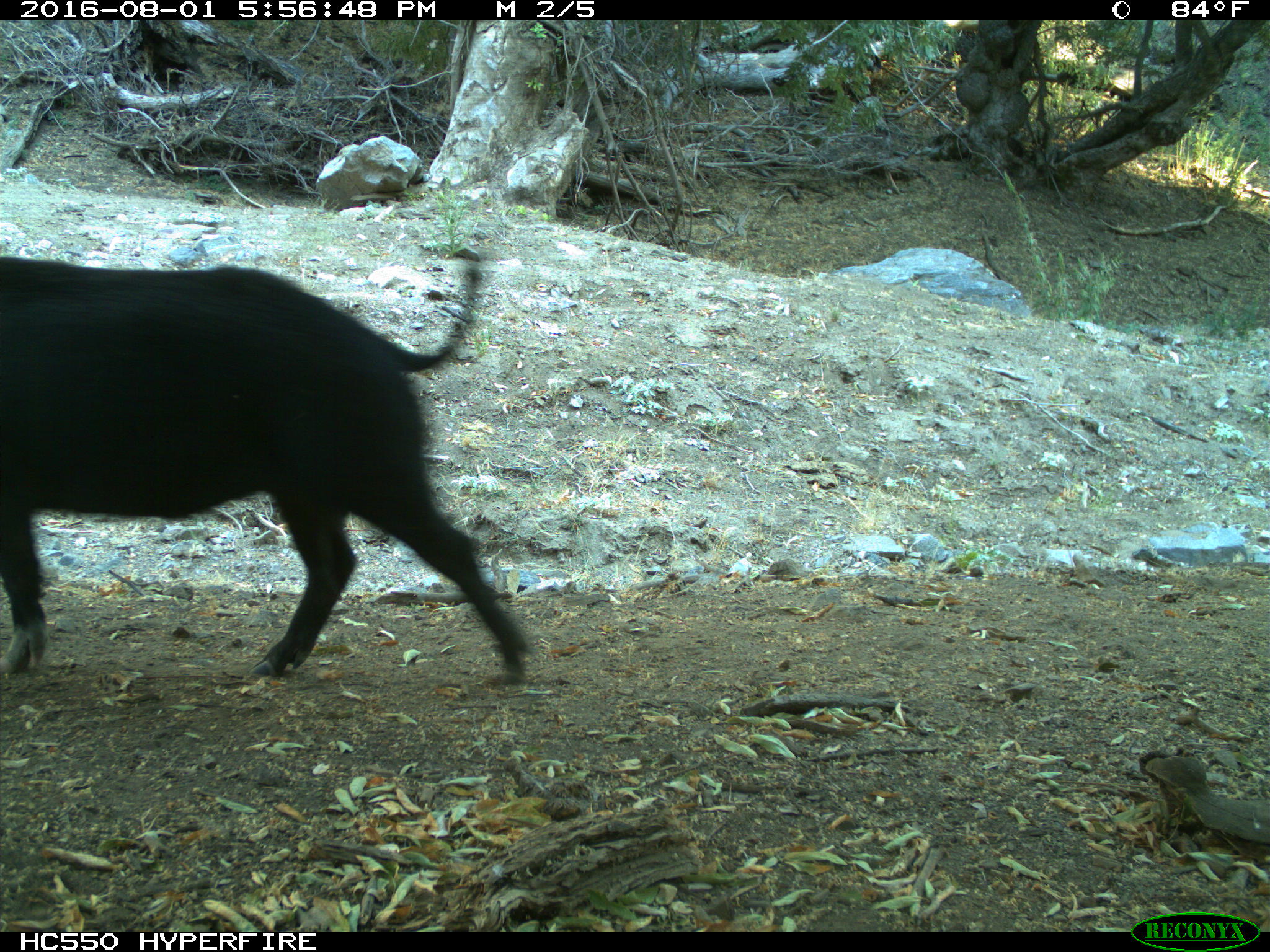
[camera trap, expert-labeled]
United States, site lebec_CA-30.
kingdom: Animalia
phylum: Chordata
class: Mammalia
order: Artiodactyla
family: Suidae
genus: Sus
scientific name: Sus scrofa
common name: wild boar